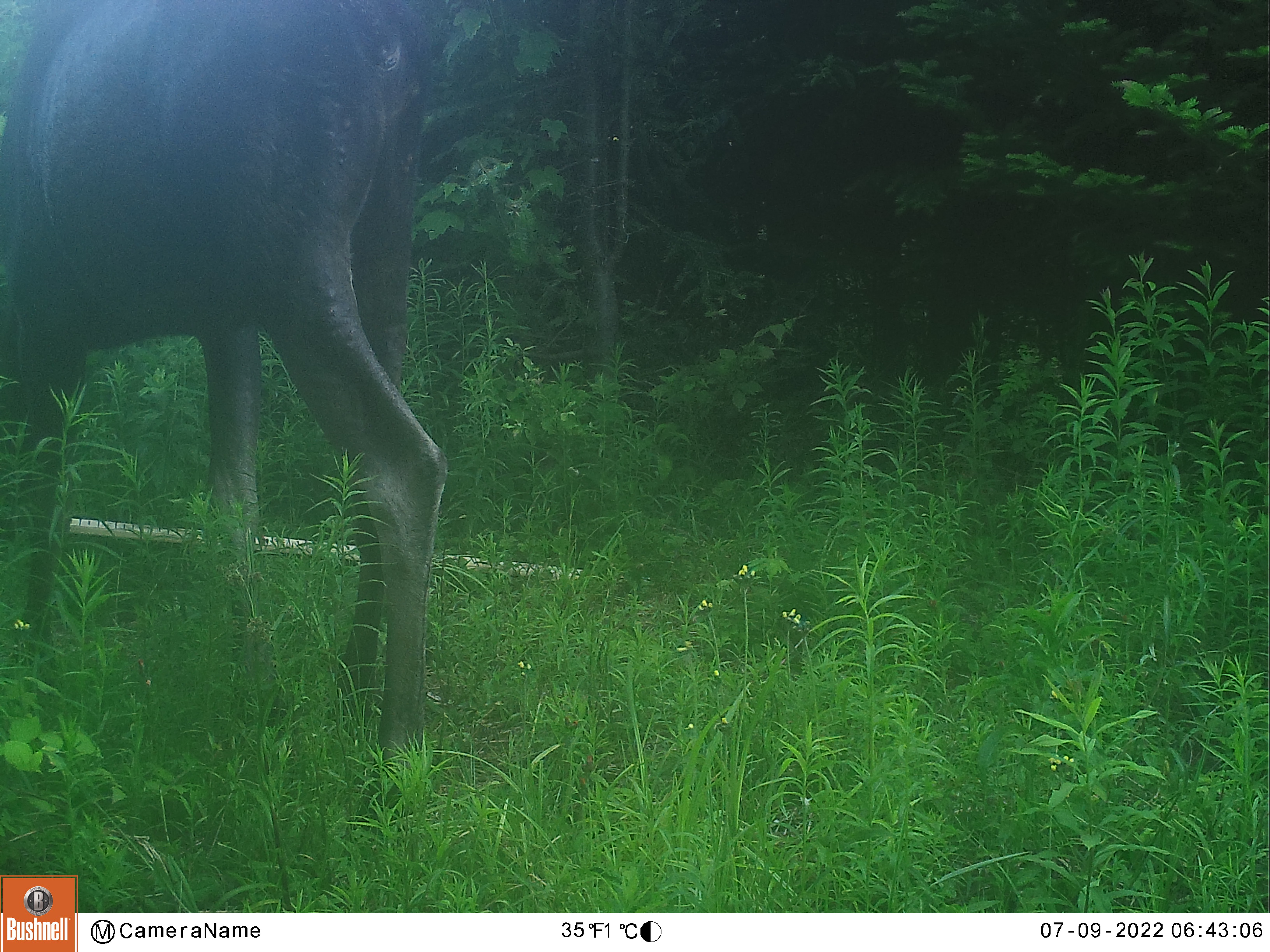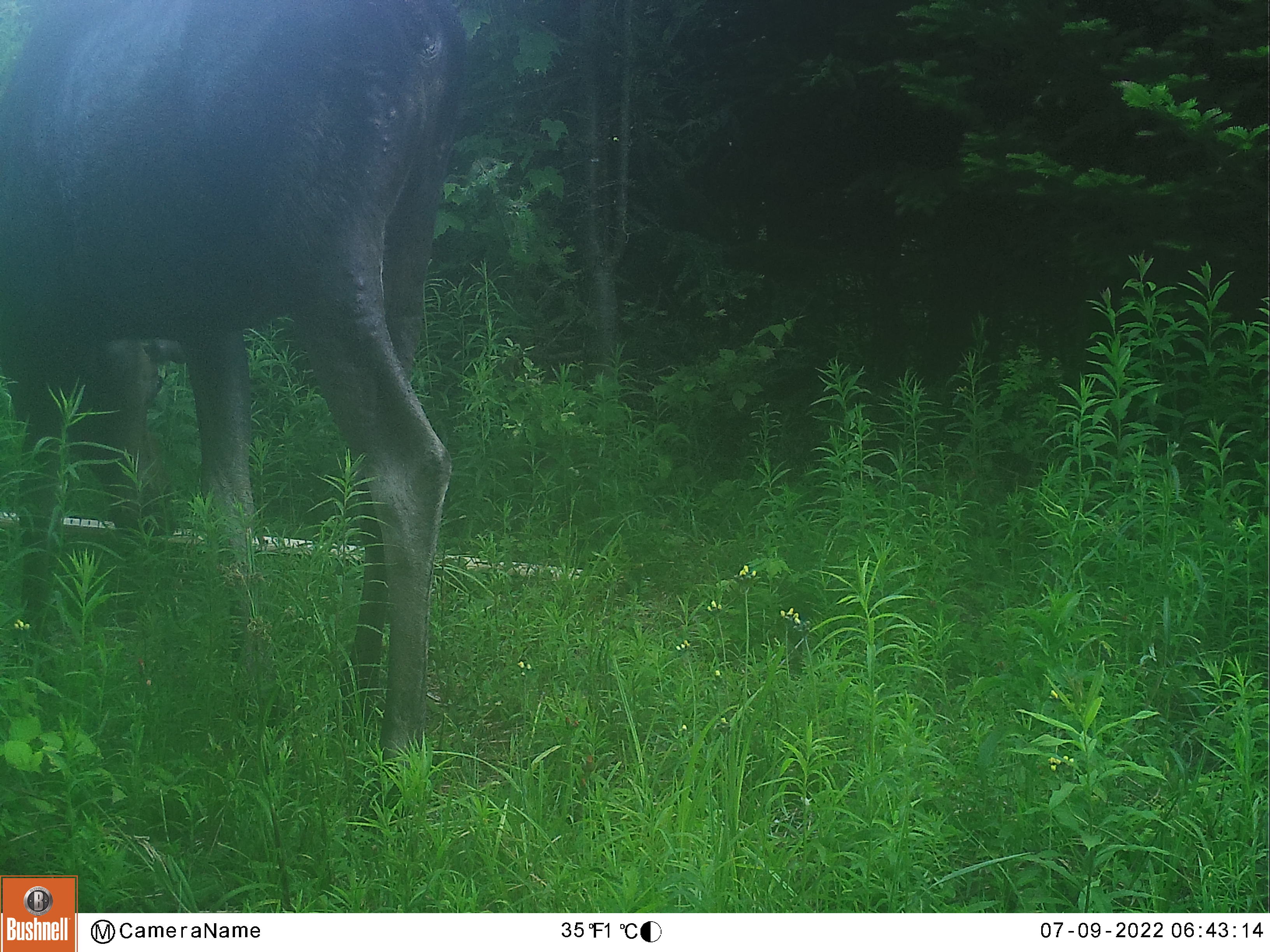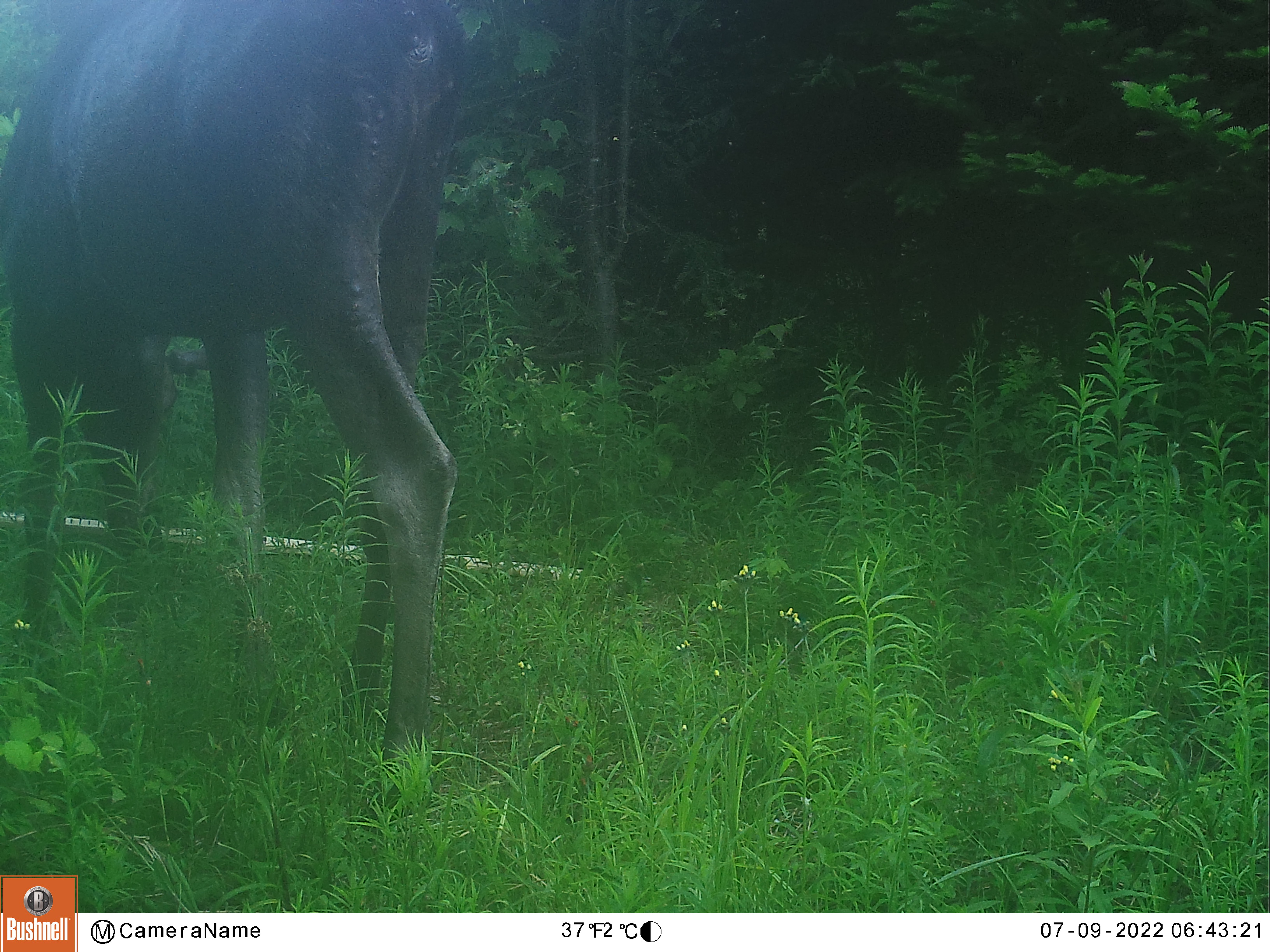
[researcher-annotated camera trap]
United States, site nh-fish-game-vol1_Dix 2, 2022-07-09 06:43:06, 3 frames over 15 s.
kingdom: Animalia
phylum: Chordata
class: Mammalia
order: Artiodactyla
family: Cervidae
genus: Alces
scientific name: Alces alces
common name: moose